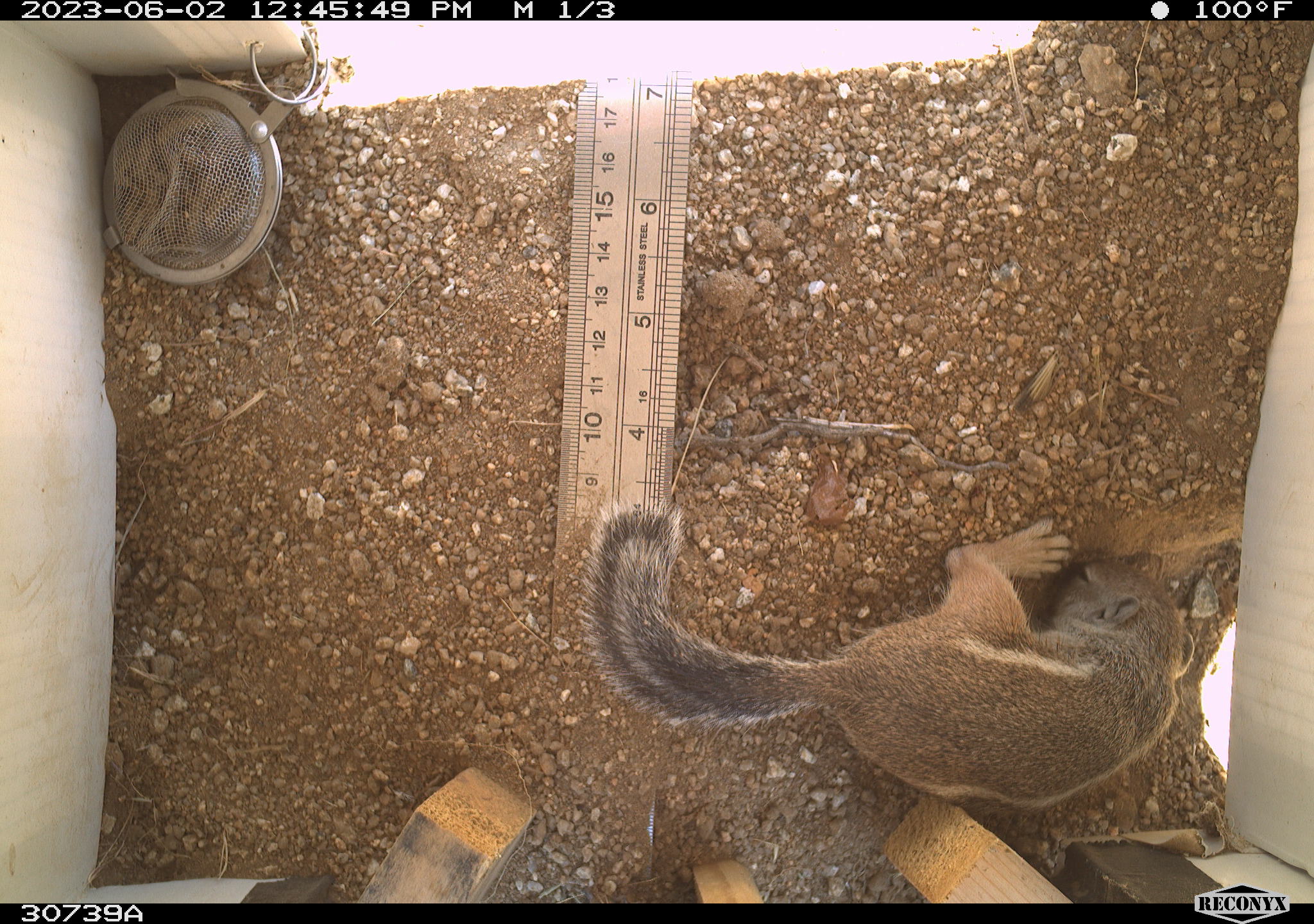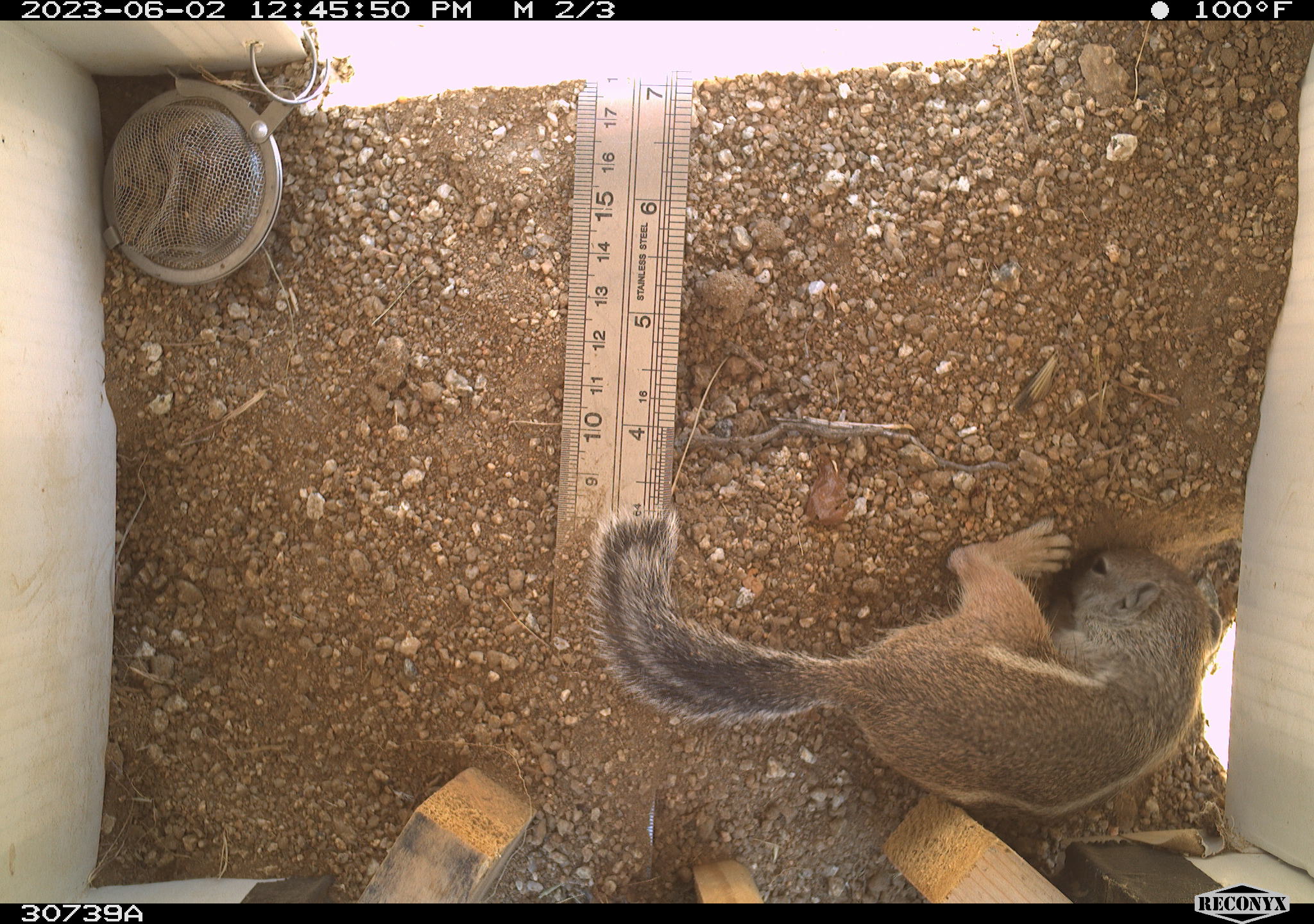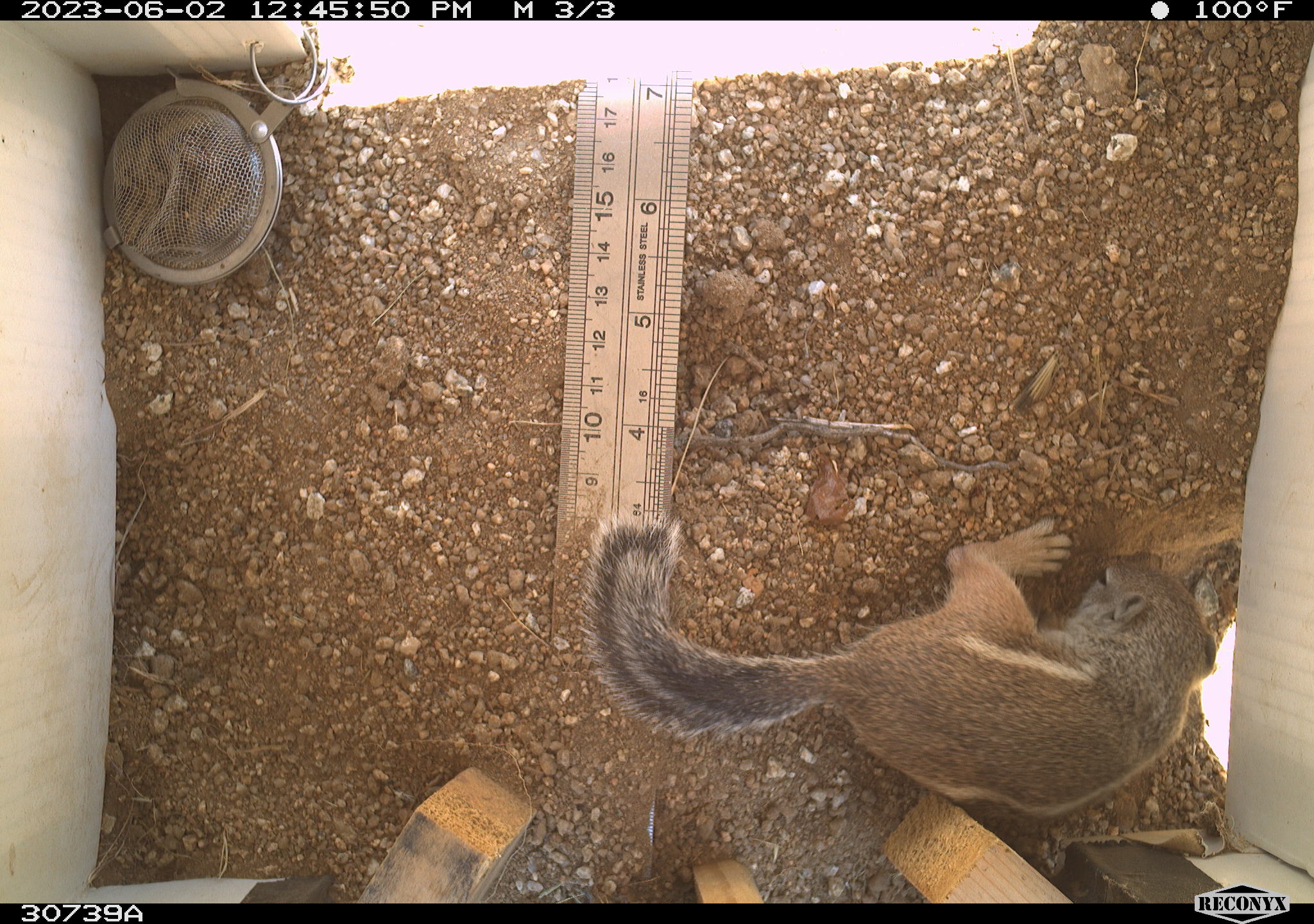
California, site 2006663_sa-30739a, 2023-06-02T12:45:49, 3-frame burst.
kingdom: Animalia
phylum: Chordata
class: Mammalia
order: Rodentia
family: Sciuridae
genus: Ammospermophilus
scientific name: Ammospermophilus leucurus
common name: white-tailed antelope squirrel